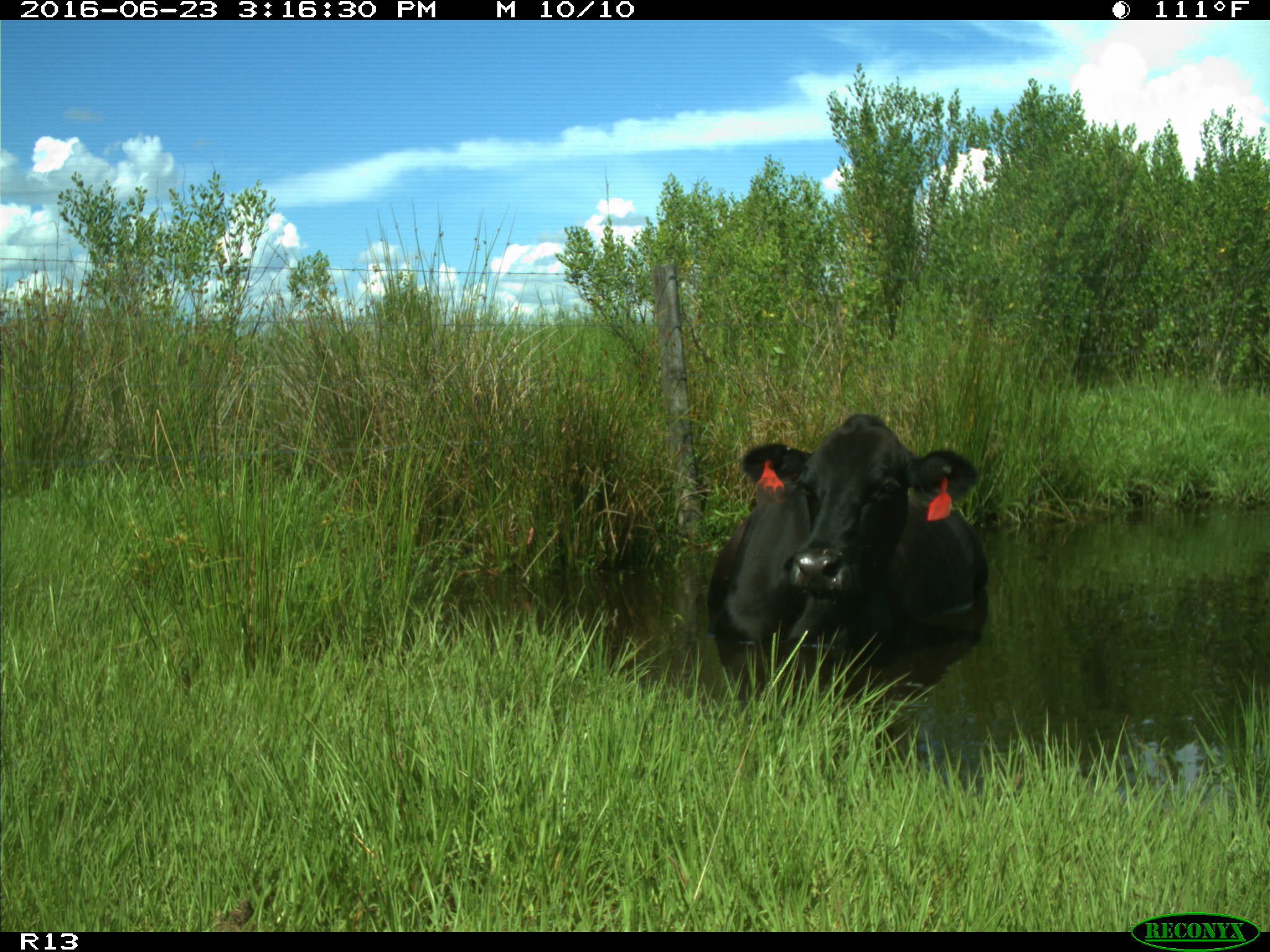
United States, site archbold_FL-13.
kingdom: Animalia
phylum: Chordata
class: Mammalia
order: Artiodactyla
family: Bovidae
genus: Bos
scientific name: Bos taurus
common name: domestic cow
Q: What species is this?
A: Bos taurus (domestic cow).